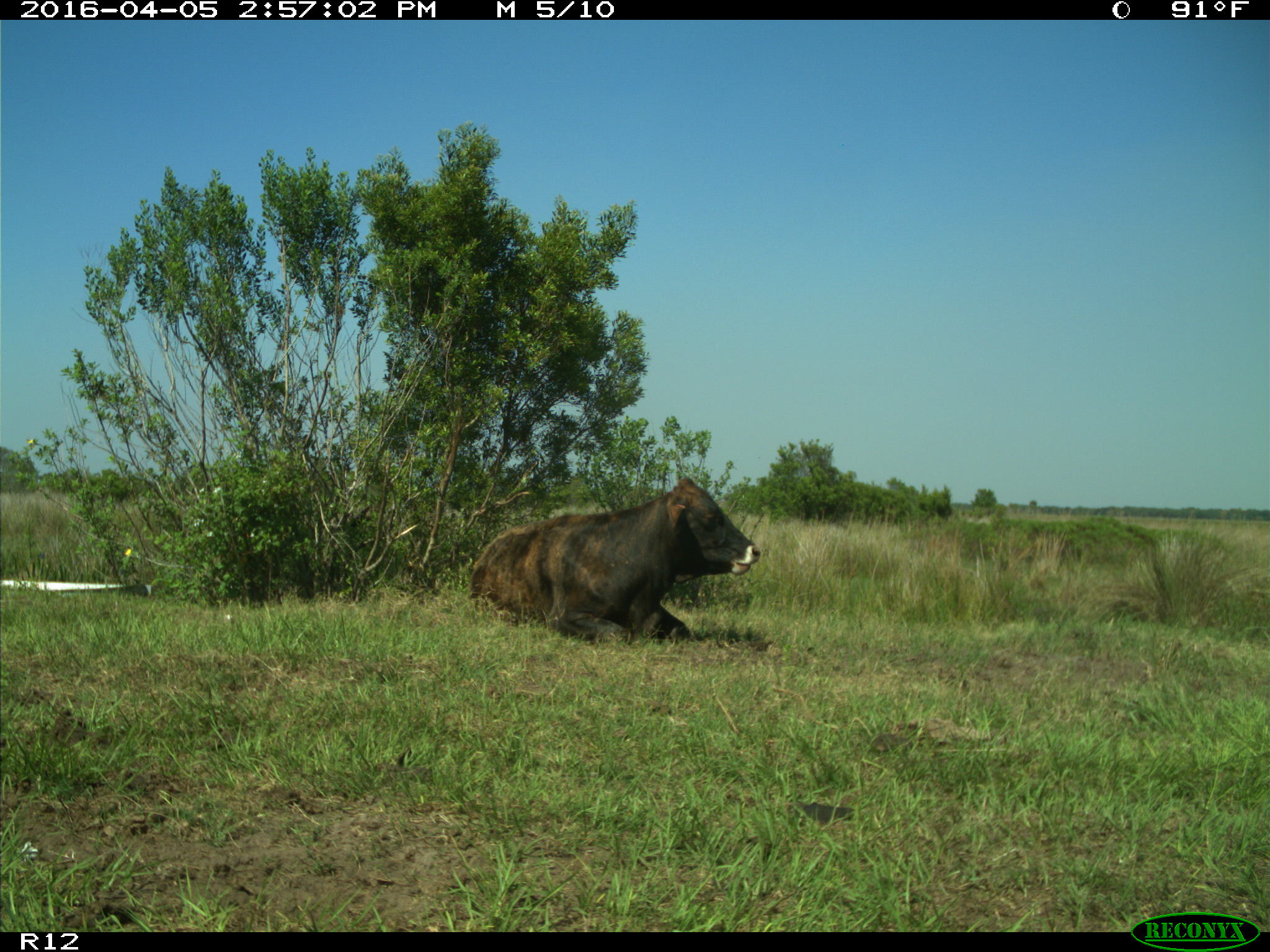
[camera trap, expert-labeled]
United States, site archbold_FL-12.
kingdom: Animalia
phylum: Chordata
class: Mammalia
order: Artiodactyla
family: Bovidae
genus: Bos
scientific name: Bos taurus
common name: domestic cow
Bos taurus (domestic cow).